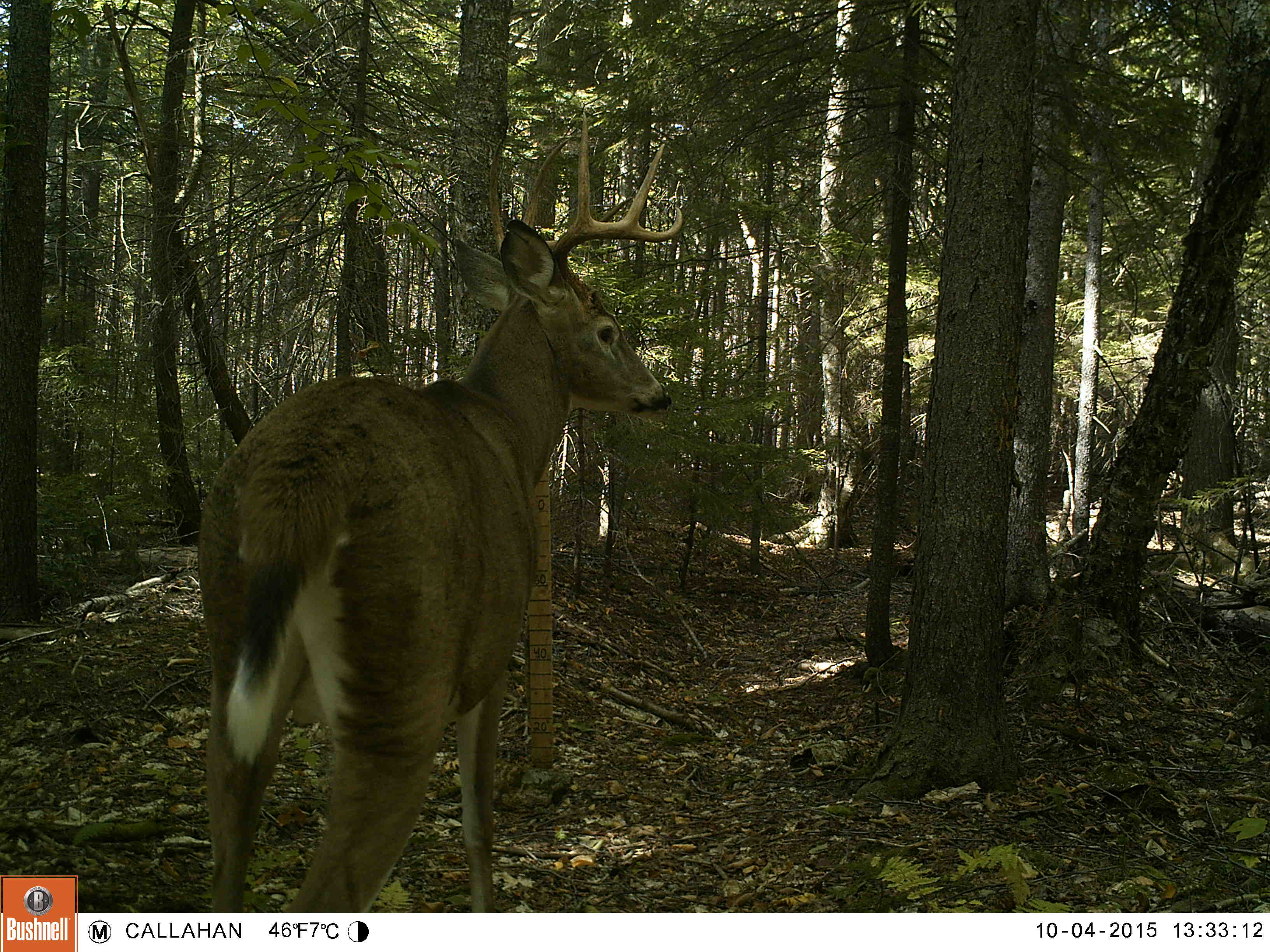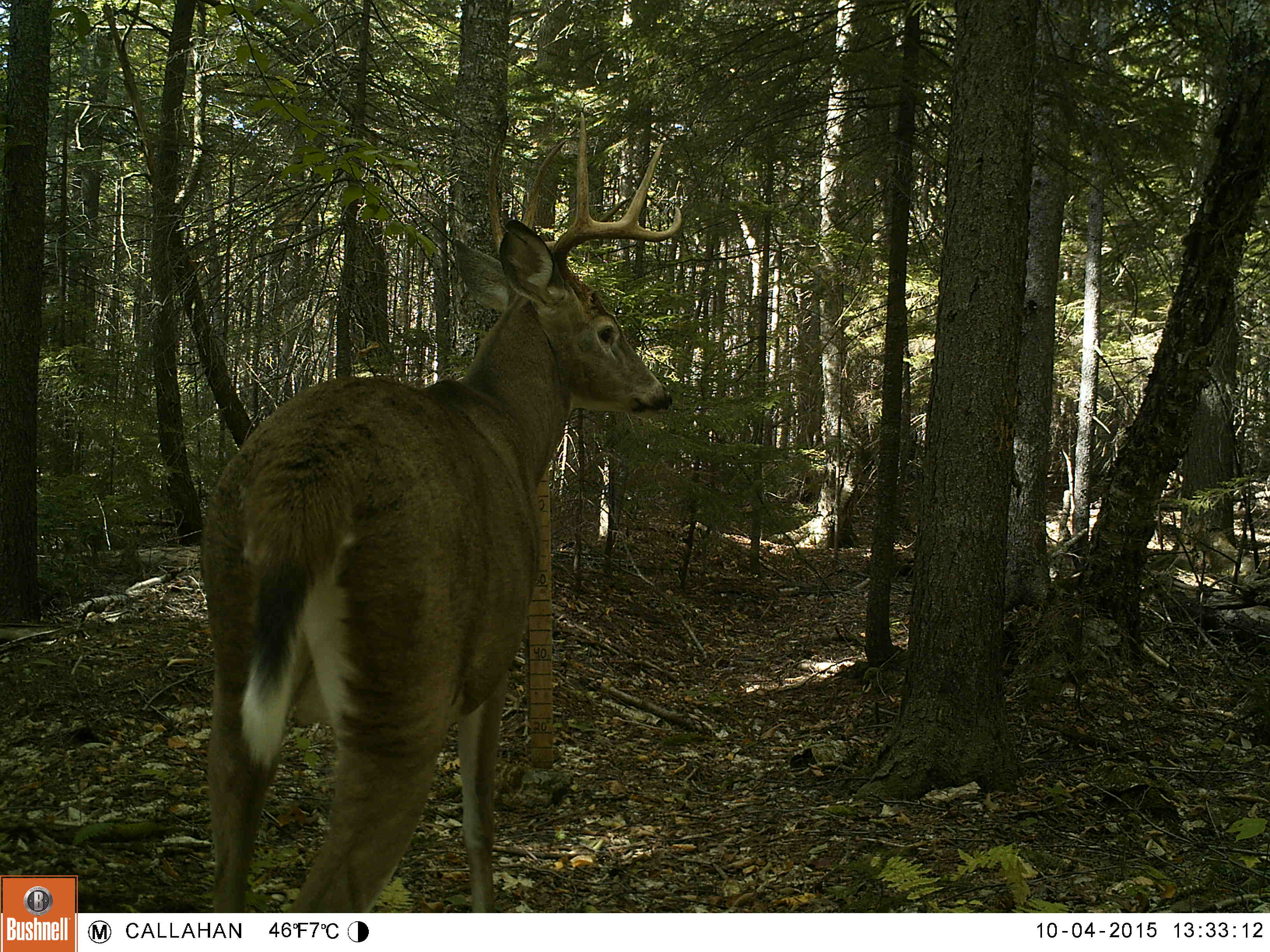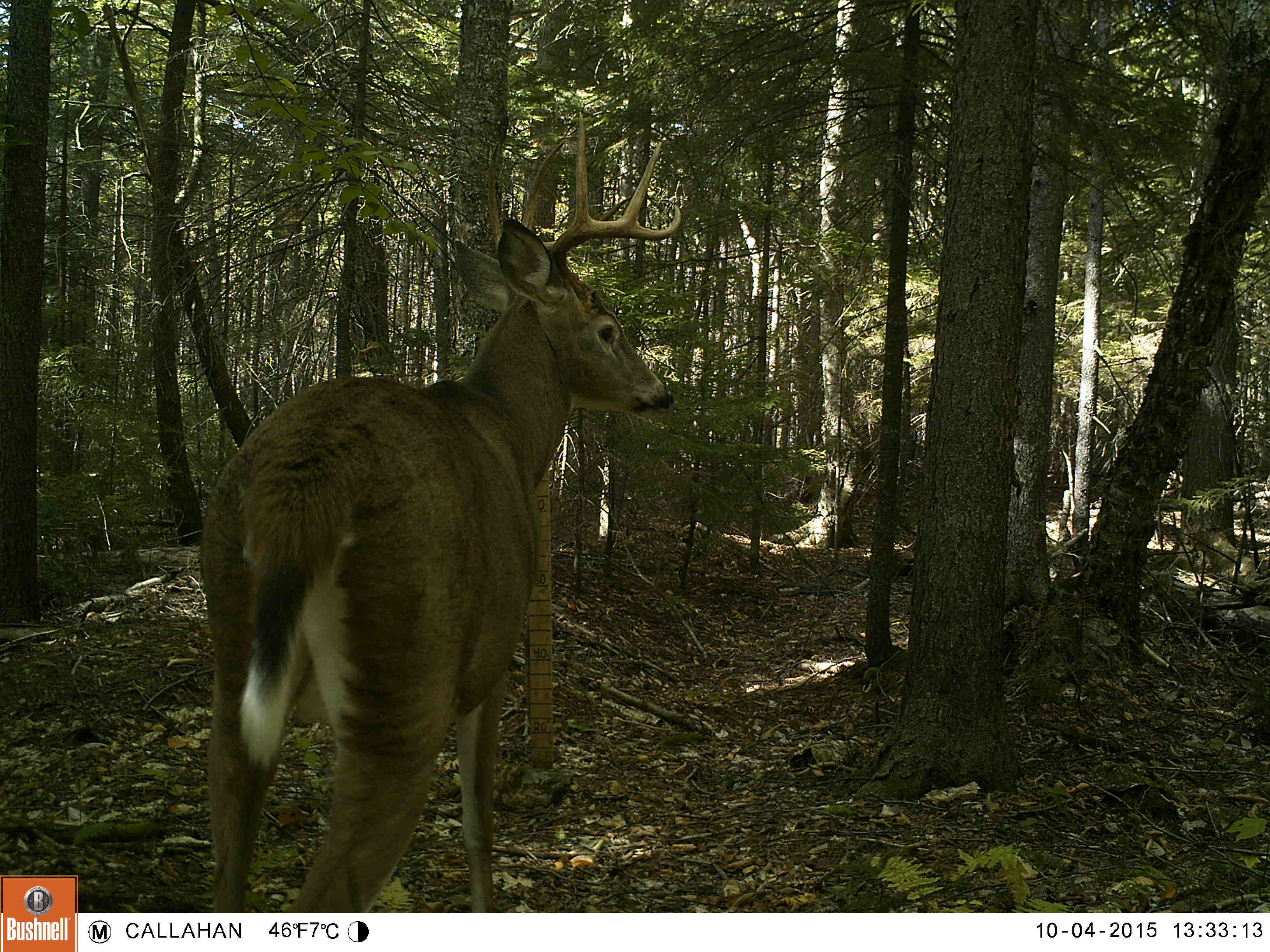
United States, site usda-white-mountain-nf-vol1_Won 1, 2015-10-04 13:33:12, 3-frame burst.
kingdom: Animalia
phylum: Chordata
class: Mammalia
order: Artiodactyla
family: Cervidae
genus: Odocoileus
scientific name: Odocoileus virginianus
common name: white-tailed deer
White-tailed deer (Odocoileus virginianus).